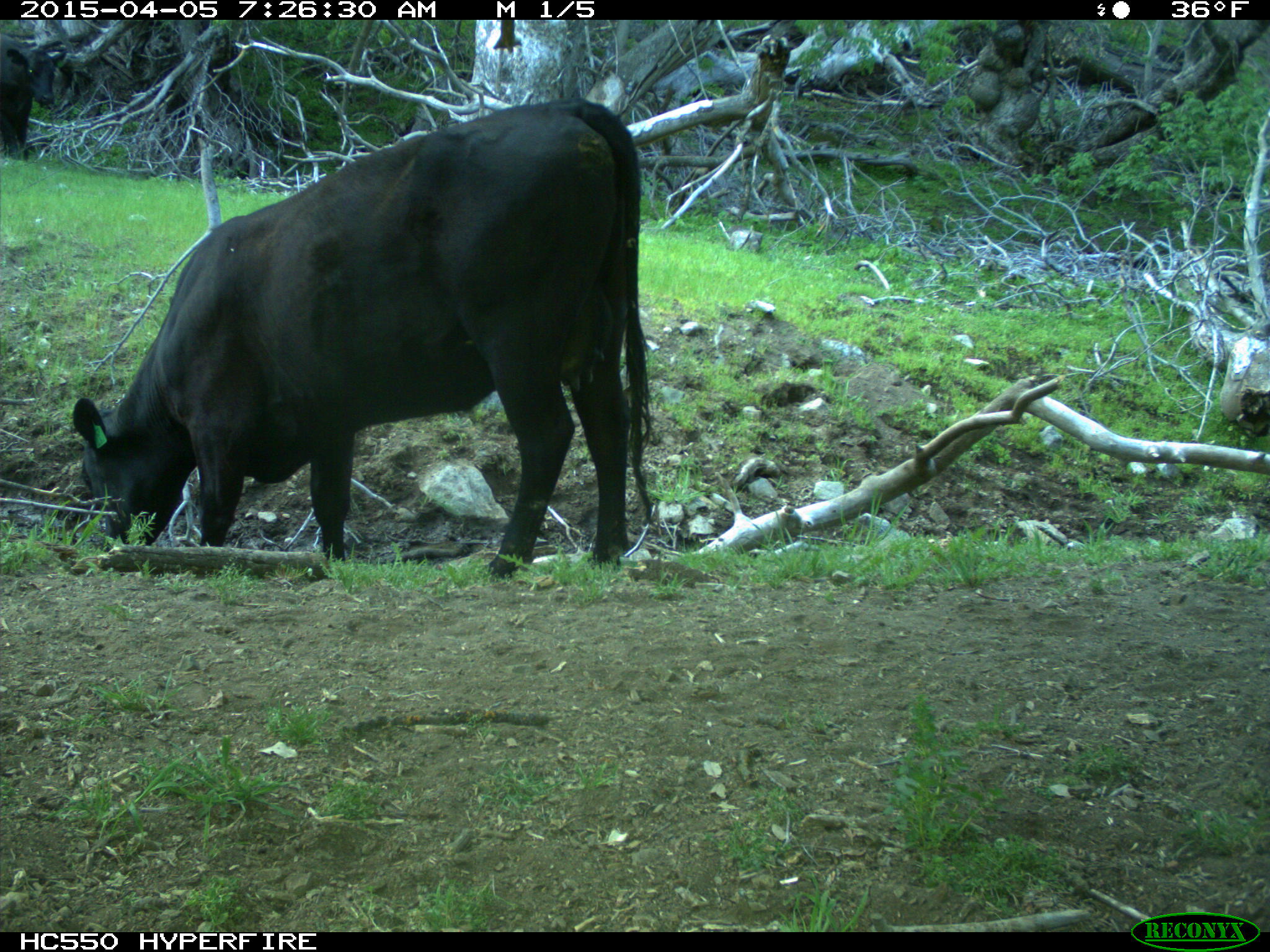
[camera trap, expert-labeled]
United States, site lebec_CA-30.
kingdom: Animalia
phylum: Chordata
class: Mammalia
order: Artiodactyla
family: Bovidae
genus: Bos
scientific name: Bos taurus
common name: domestic cow